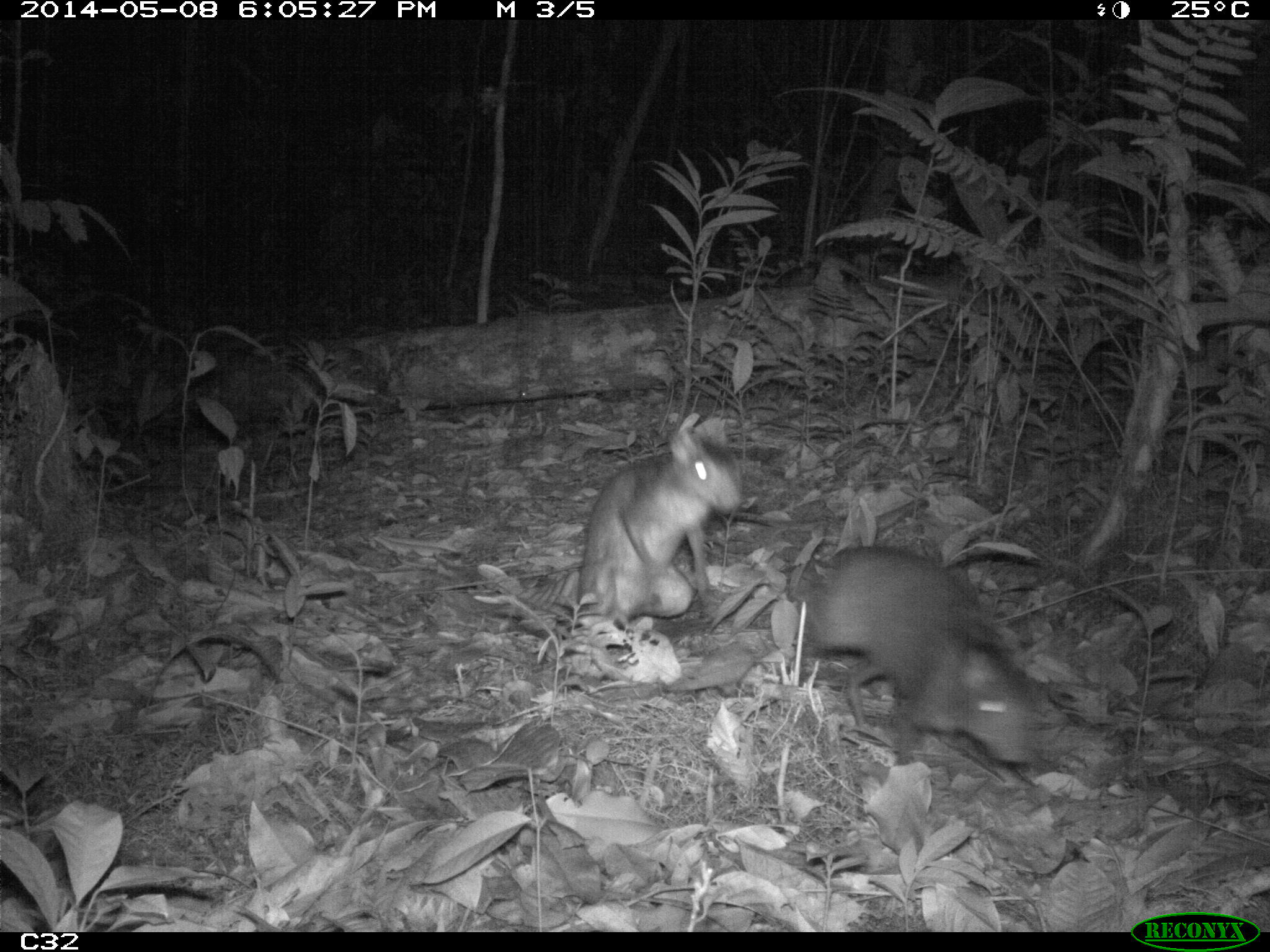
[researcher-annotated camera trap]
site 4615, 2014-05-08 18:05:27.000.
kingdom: Animalia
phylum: Chordata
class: Mammalia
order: Rodentia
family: Dasyproctidae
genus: Myoprocta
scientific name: Myoprocta pratti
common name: green acouchi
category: myoprocta pratii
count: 2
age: adult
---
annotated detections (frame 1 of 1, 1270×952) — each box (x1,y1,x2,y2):
myoprocta pratii: (801,541,1044,769); (575,420,746,622)